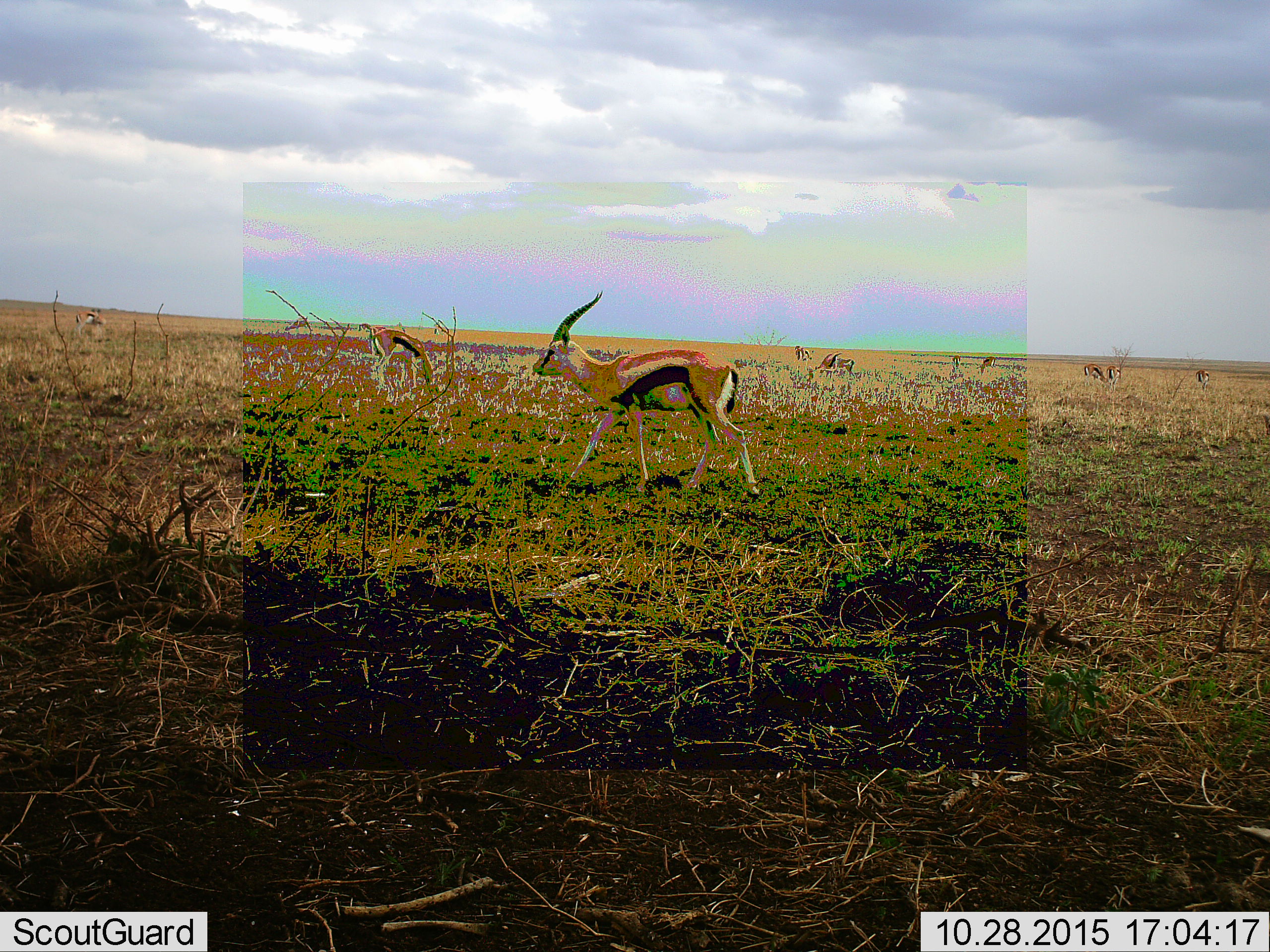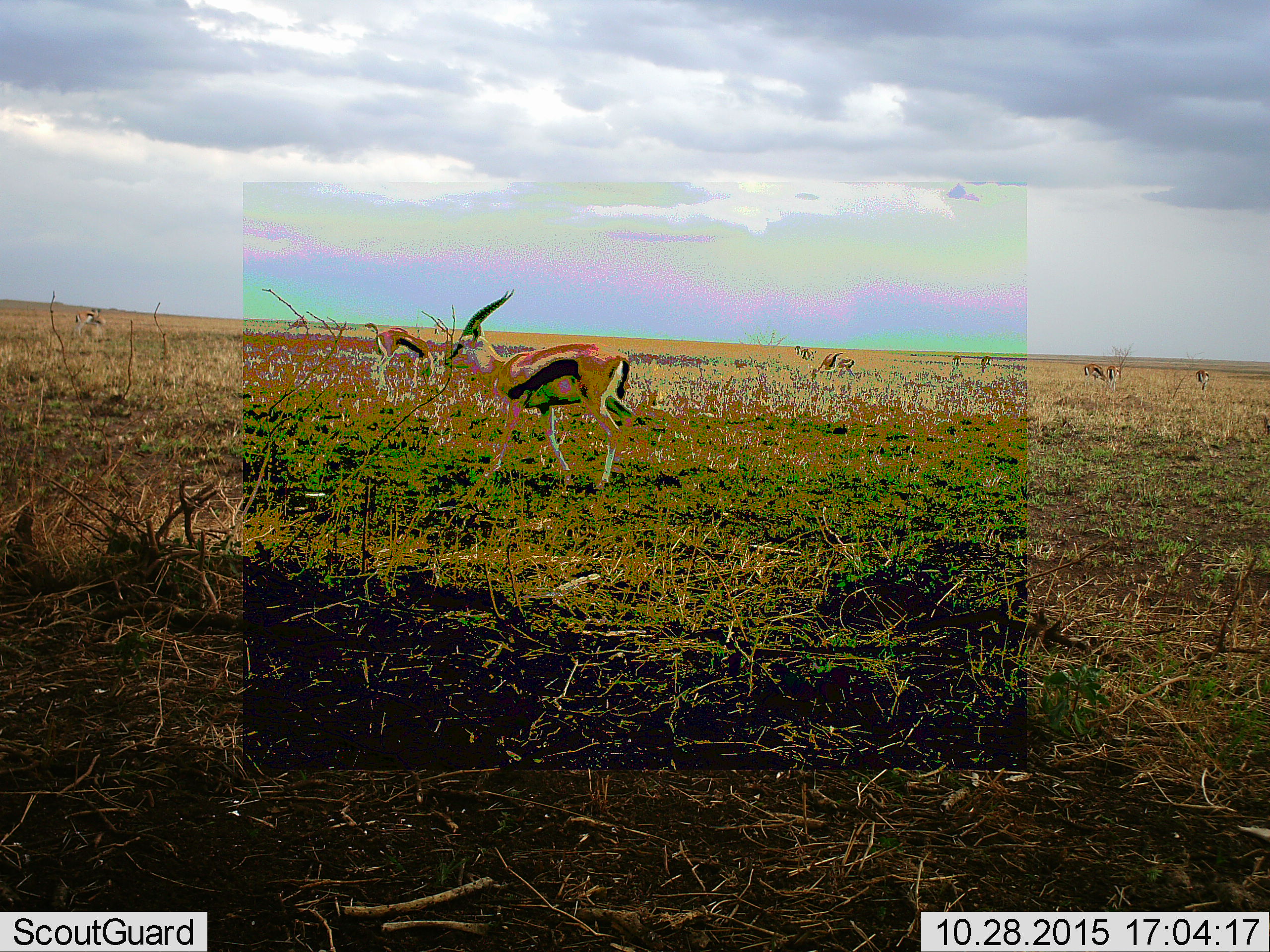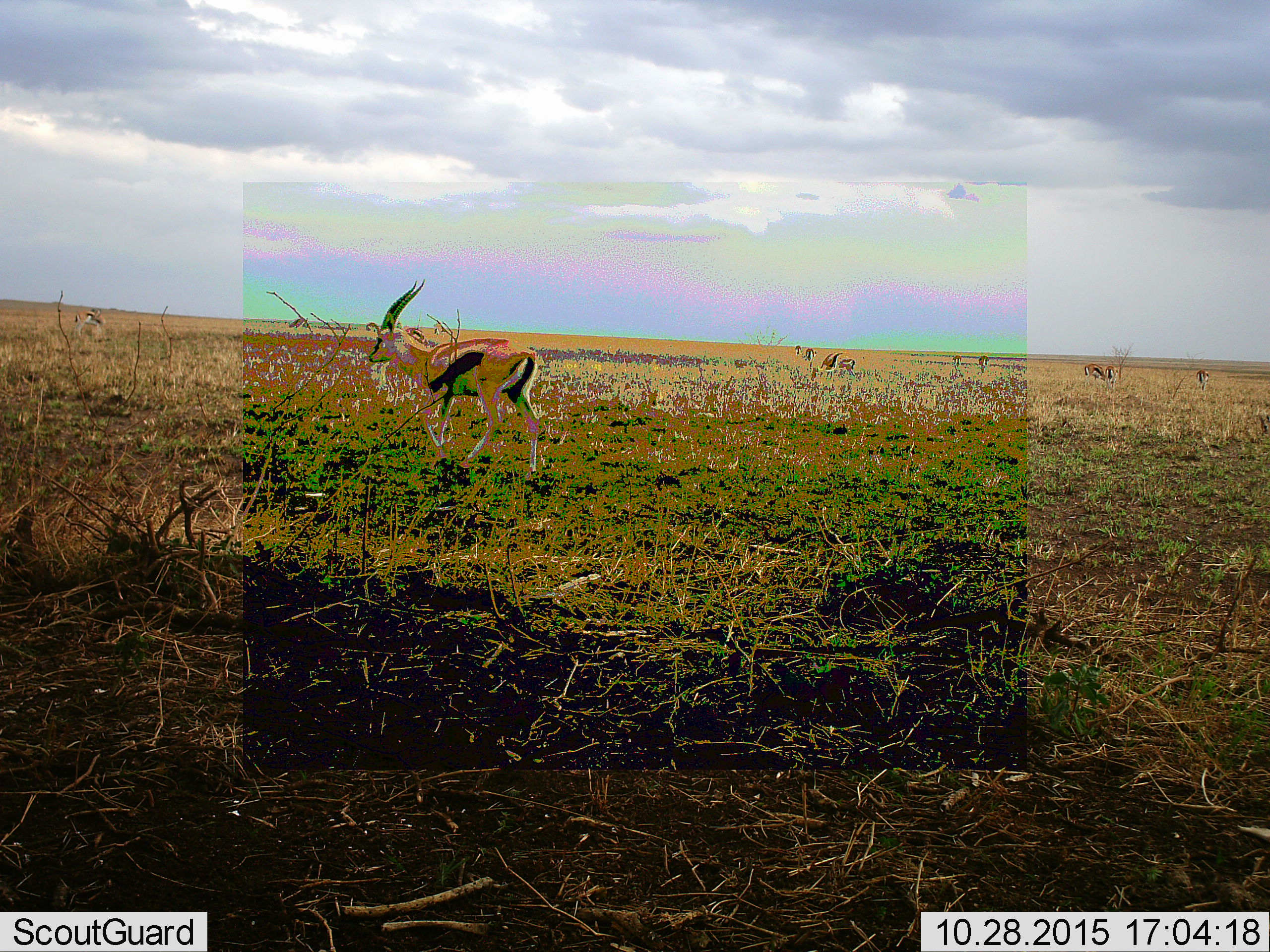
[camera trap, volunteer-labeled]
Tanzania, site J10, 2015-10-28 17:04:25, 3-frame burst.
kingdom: Animalia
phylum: Chordata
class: Mammalia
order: Artiodactyla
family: Bovidae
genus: Eudorcas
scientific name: Eudorcas thomsonii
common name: thomson's gazelle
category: gazellethomsons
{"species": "gazellethomsons (thomson's gazelle) (Eudorcas thomsonii)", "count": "11-50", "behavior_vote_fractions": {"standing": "75%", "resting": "0%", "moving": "75%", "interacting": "0%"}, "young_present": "0%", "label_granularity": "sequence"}